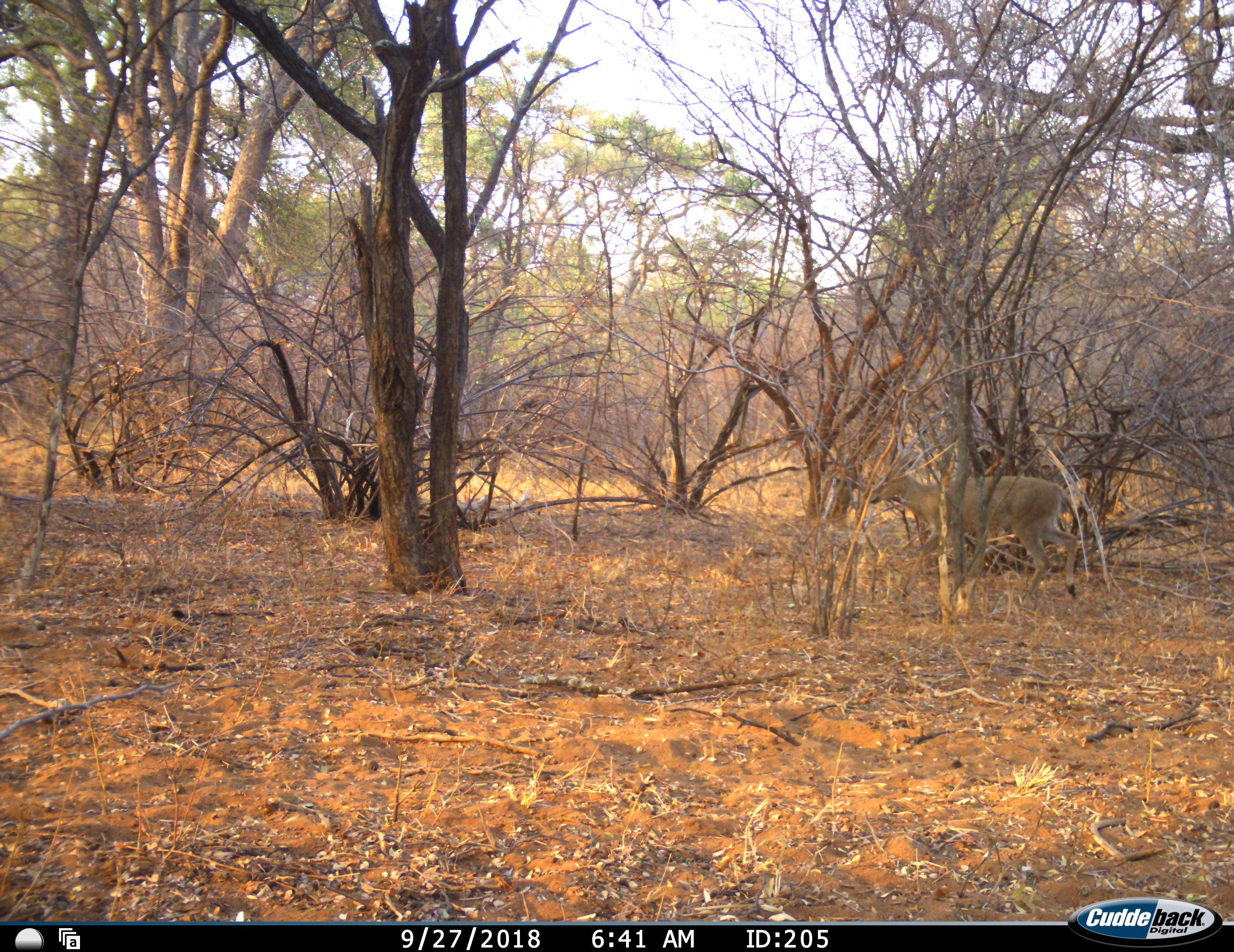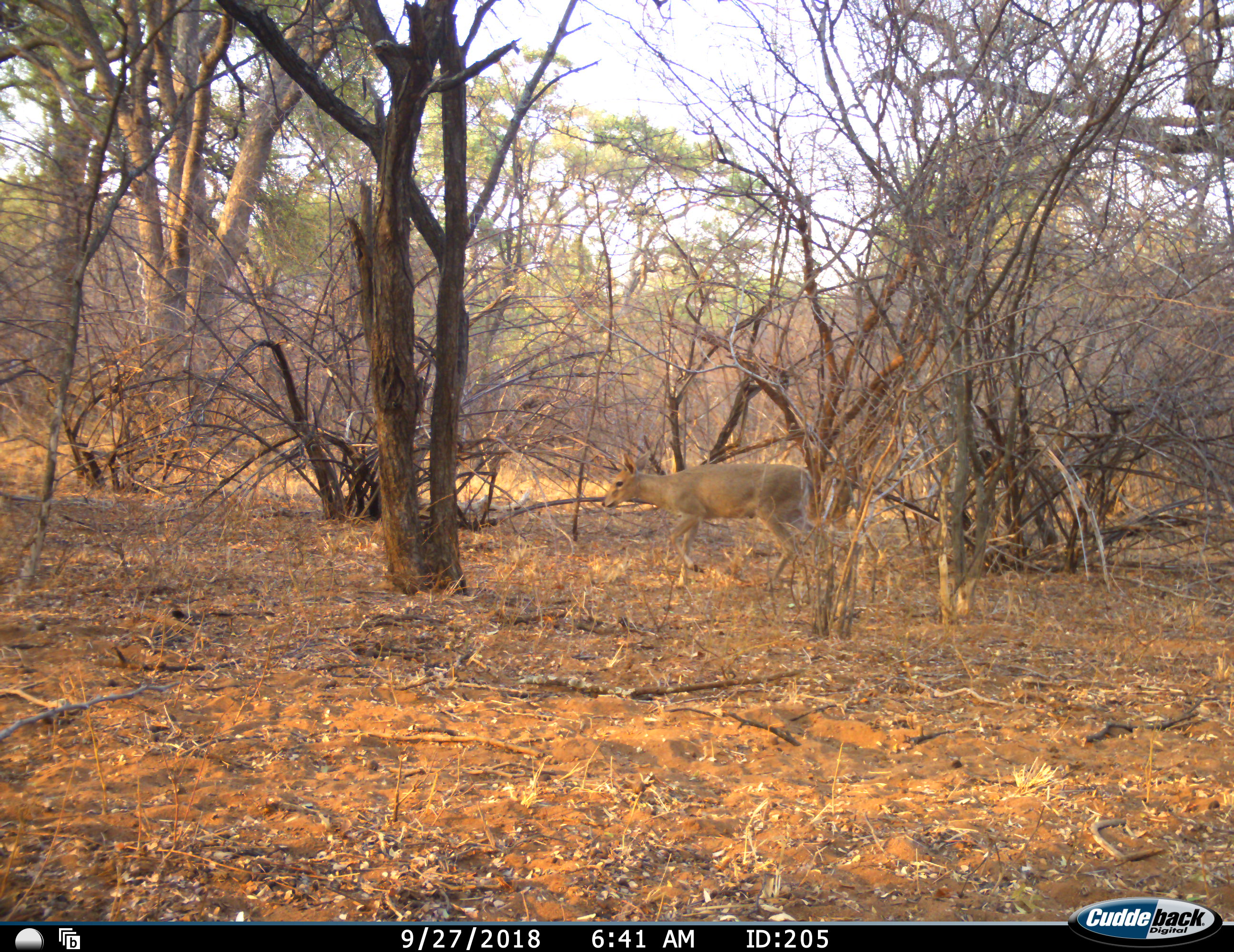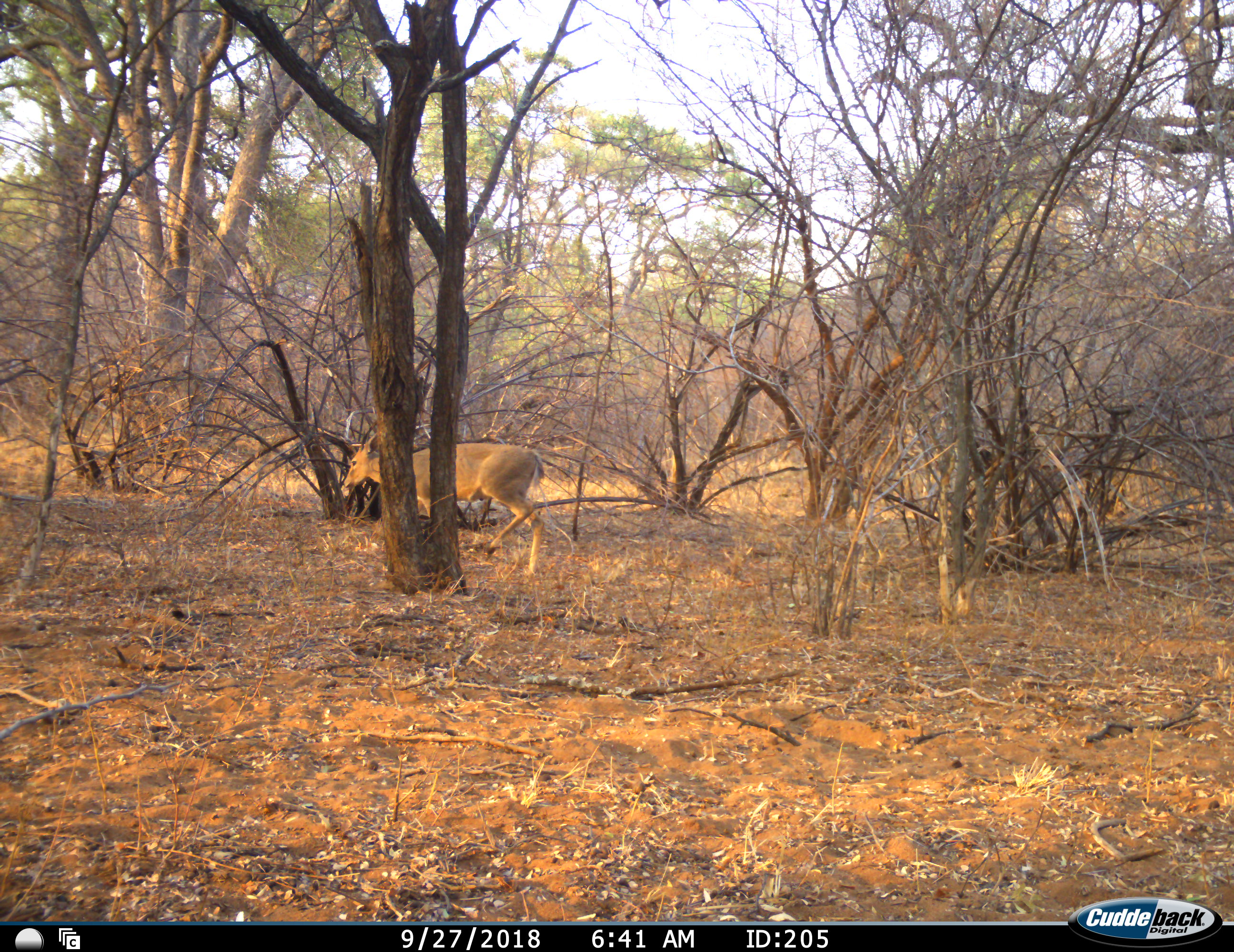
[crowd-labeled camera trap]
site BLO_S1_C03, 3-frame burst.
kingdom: Animalia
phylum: Chordata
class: Mammalia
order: Artiodactyla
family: Bovidae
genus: Sylvicapra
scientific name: Sylvicapra grimmia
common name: common duiker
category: duikercommongrey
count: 1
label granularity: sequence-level